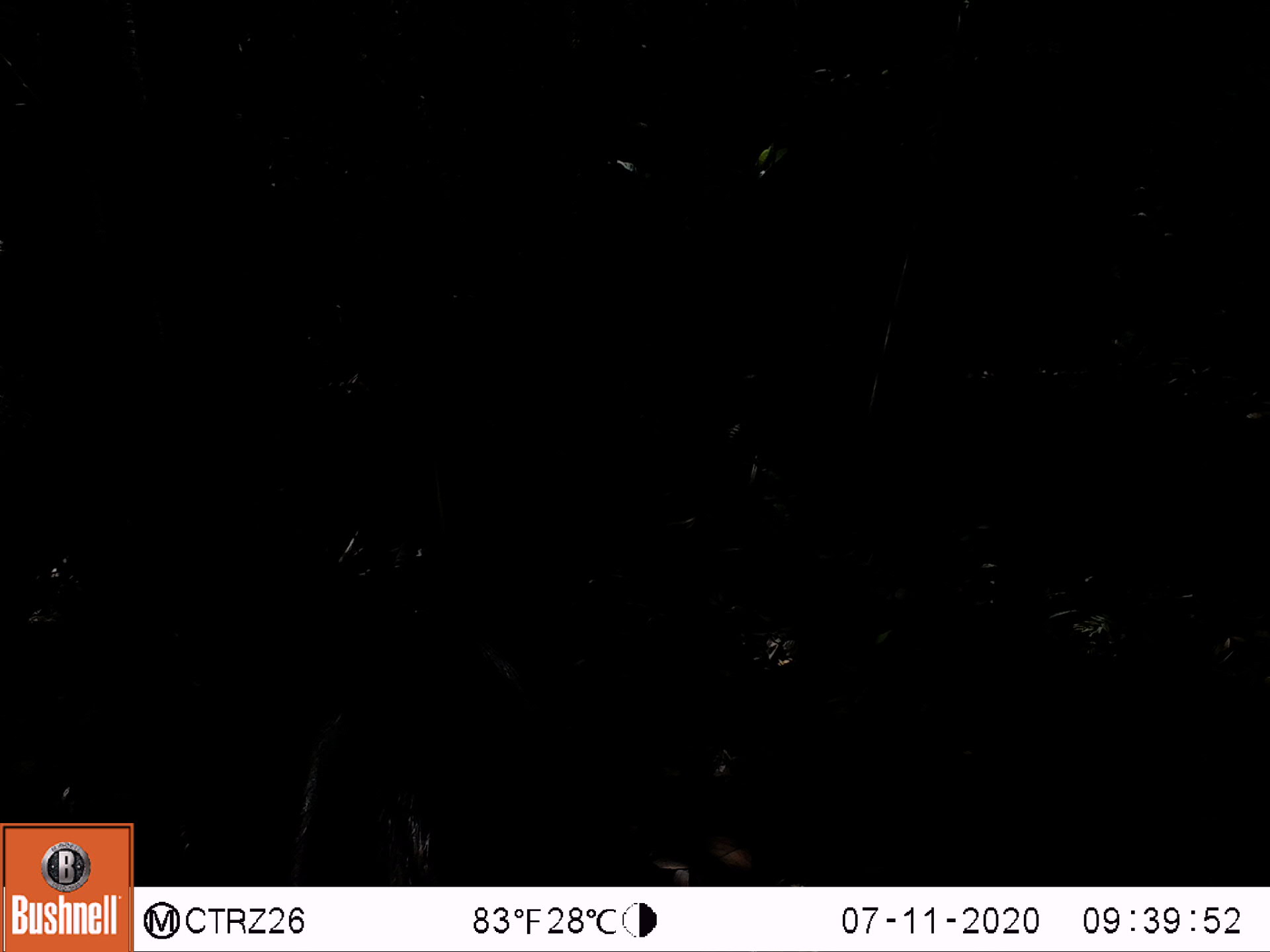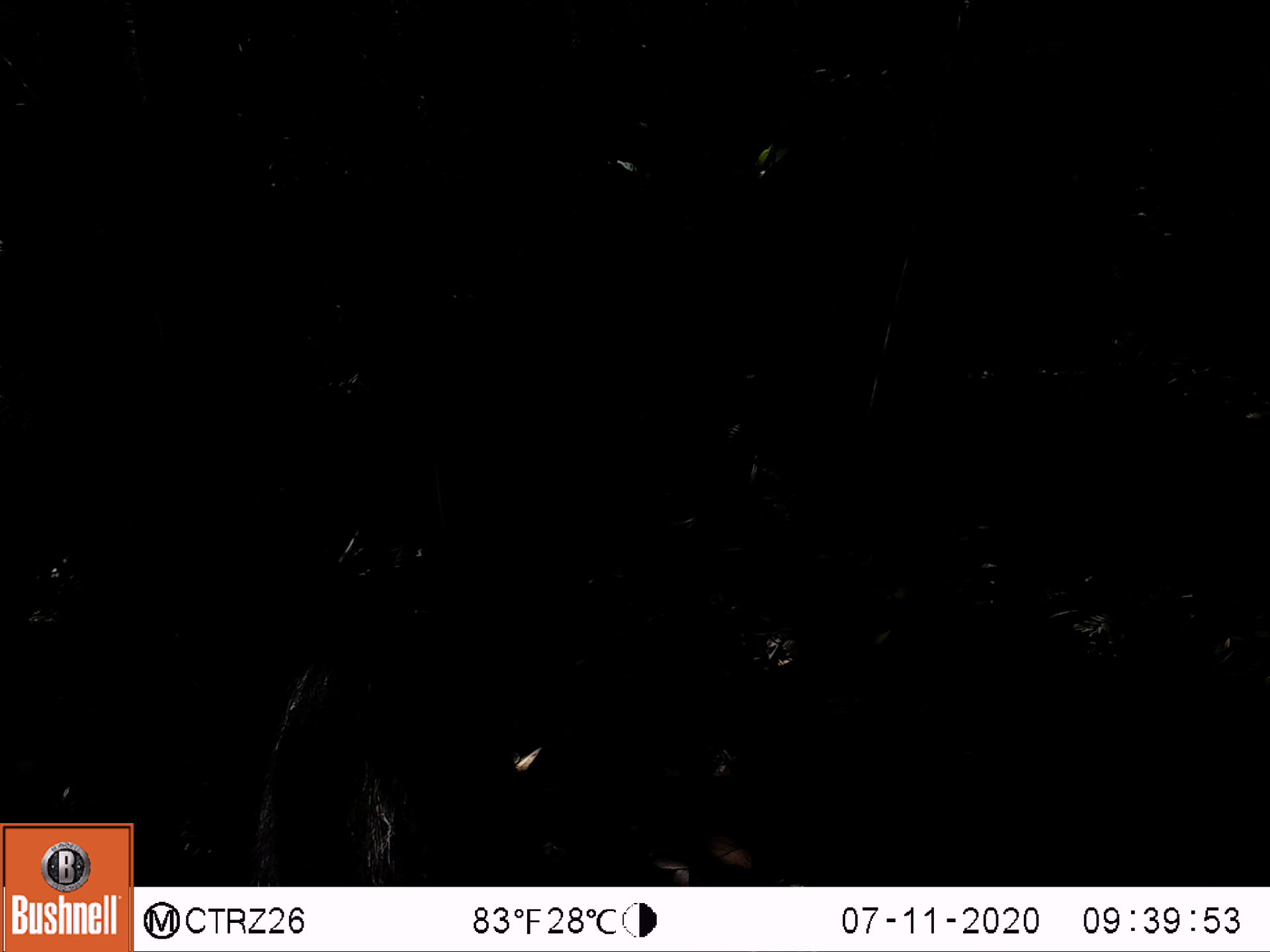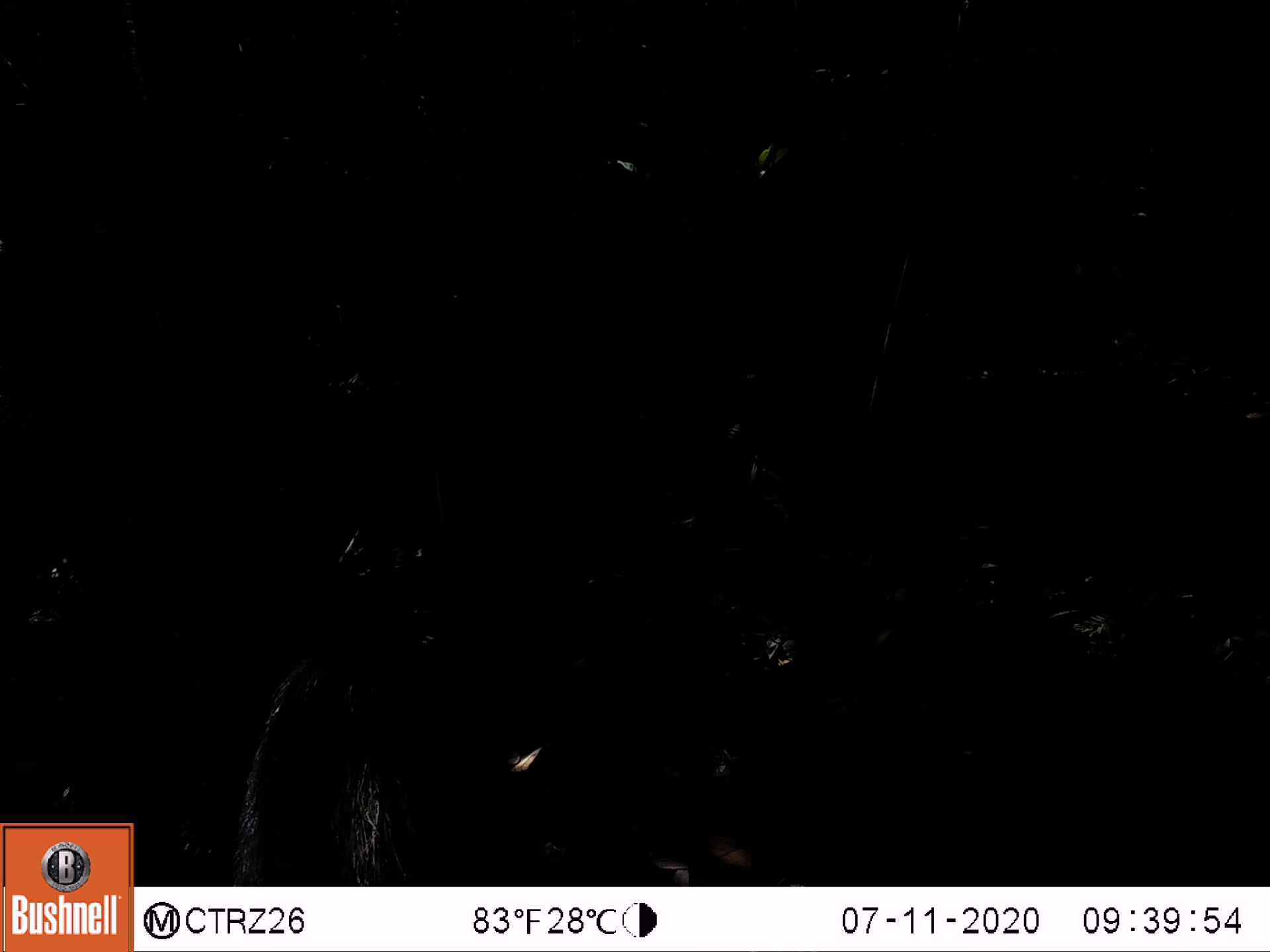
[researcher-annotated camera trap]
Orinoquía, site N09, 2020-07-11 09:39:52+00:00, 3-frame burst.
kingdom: Animalia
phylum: Chordata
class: Mammalia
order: Artiodactyla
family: Tayassuidae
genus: Pecari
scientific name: Pecari tajacu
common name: collared peccary